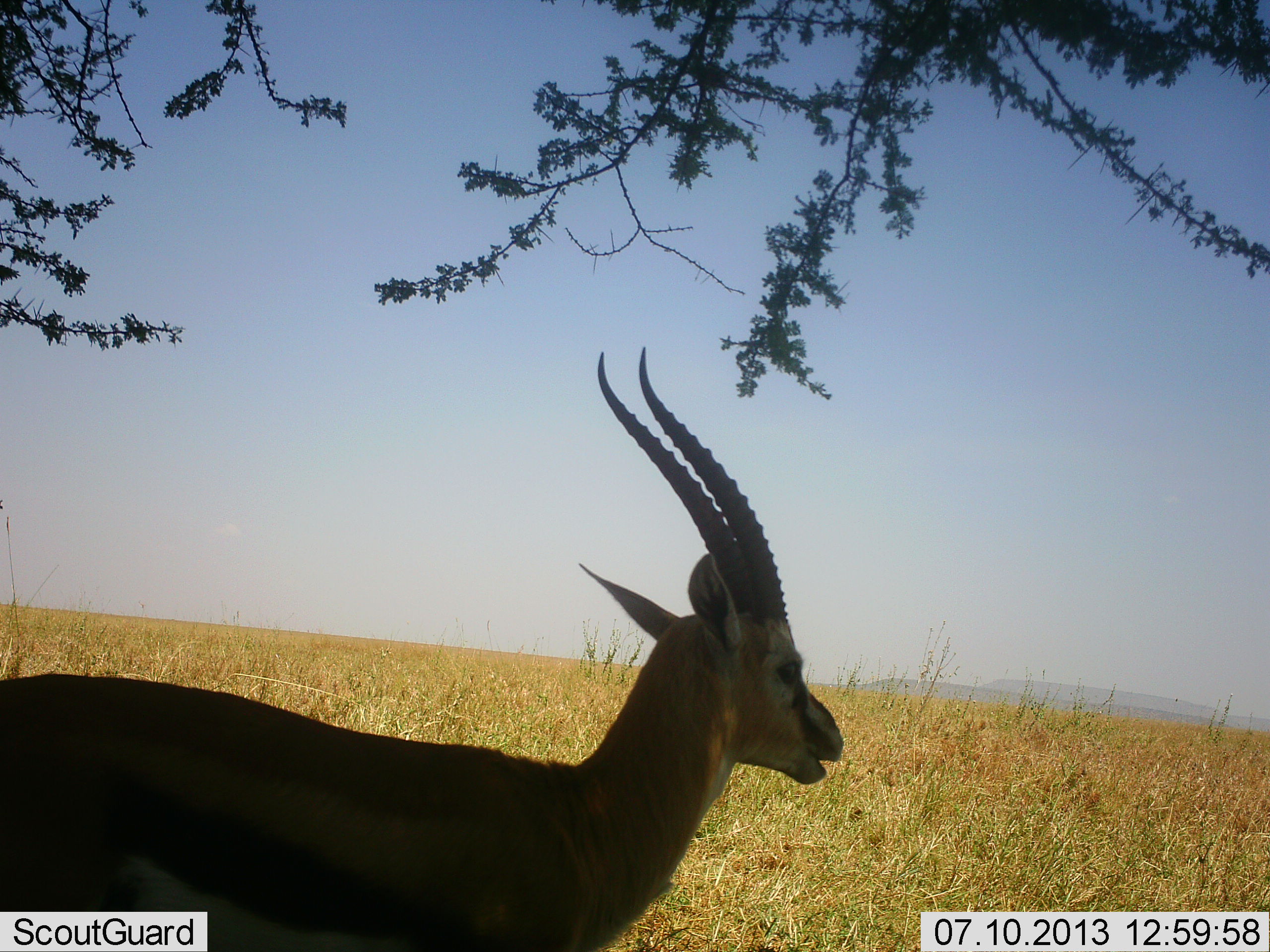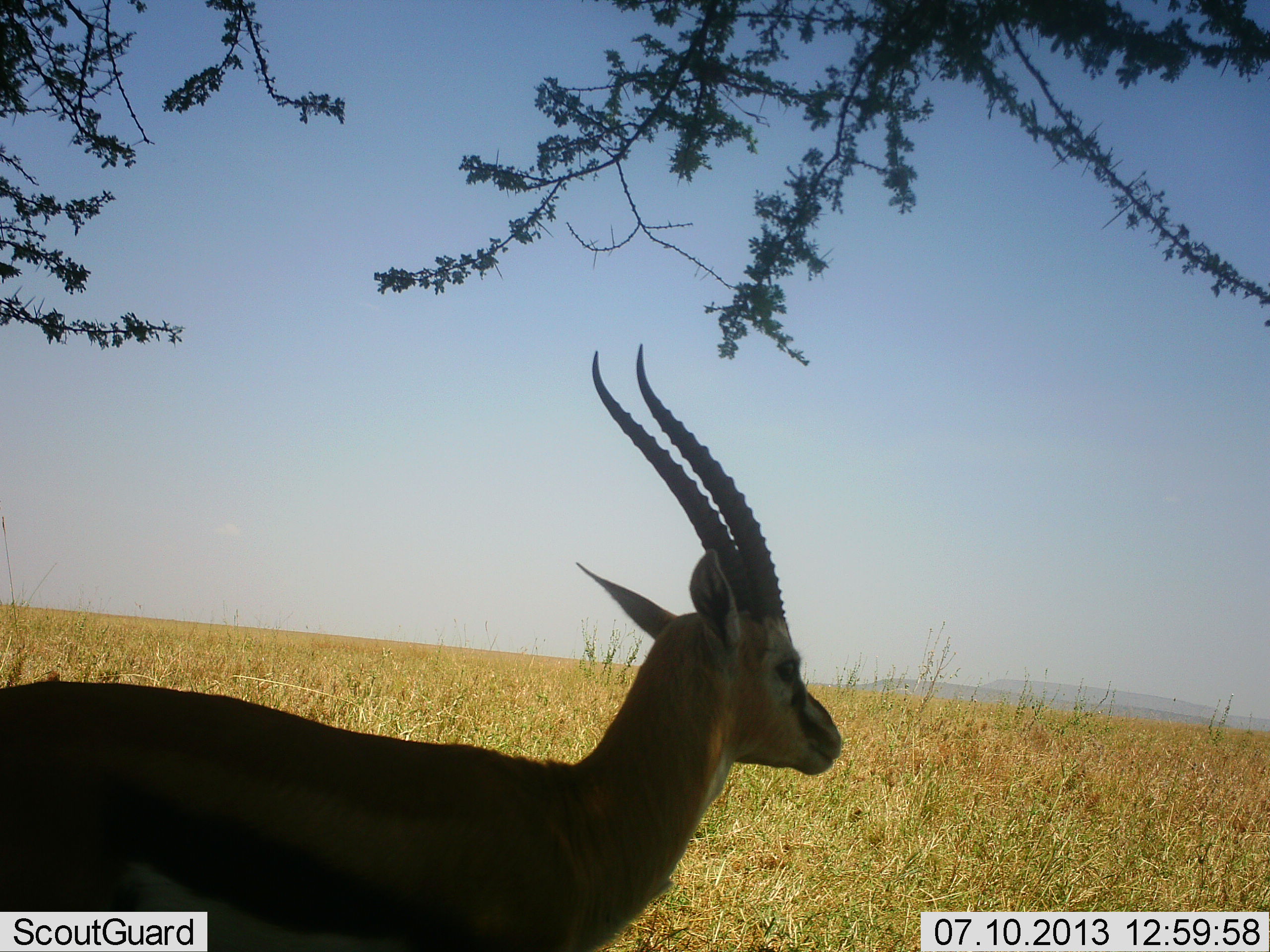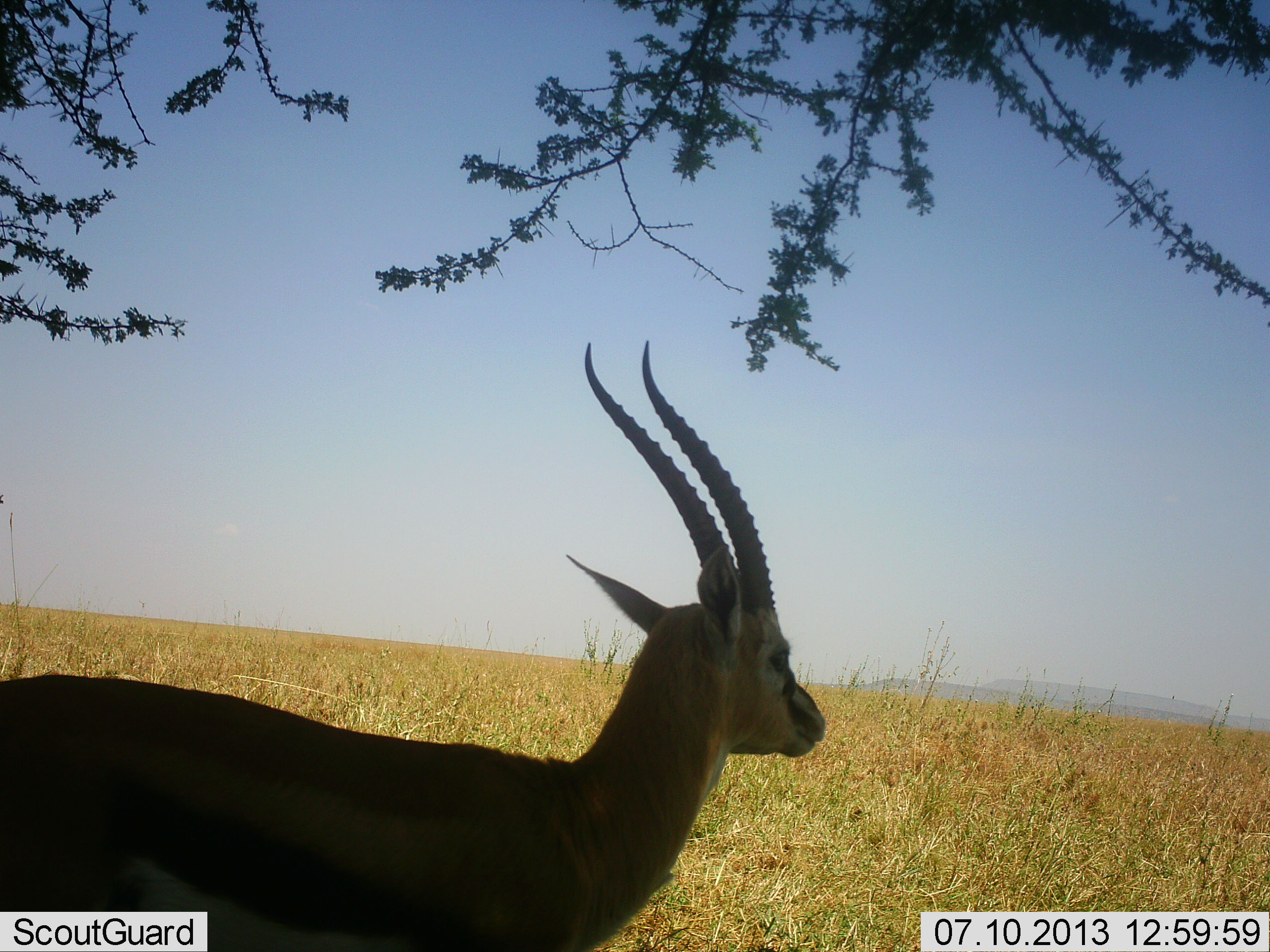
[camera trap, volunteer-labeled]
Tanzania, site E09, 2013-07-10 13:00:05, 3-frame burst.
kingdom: Animalia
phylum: Chordata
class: Mammalia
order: Artiodactyla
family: Bovidae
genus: Eudorcas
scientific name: Eudorcas thomsonii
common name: thomson's gazelle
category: gazellethomsons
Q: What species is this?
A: Gazellethomsons (thomson's gazelle) (Eudorcas thomsonii).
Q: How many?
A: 1.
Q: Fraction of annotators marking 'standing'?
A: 85%.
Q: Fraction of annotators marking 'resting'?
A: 4%.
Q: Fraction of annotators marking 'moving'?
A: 0%.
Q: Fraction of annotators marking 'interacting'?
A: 0%.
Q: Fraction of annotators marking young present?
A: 0%.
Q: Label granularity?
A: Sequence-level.